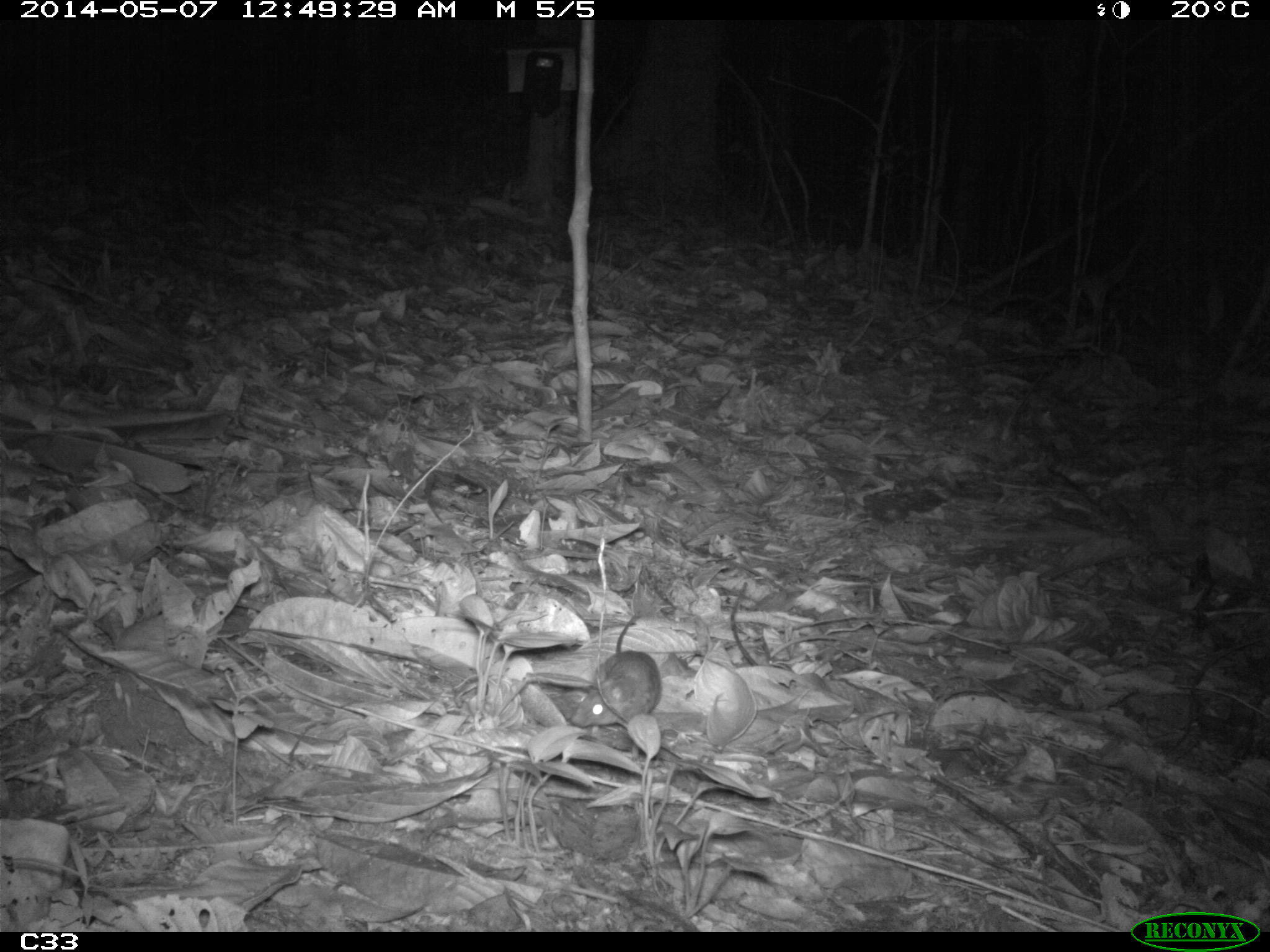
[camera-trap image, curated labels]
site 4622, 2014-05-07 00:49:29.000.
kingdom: Animalia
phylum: Chordata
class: Mammalia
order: Rodentia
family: Muridae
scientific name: Muridae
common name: mice, rats, and gerbils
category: unknown mouse or rat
Unknown mouse or rat (mice, rats, and gerbils) (Muridae), count 1, age adult.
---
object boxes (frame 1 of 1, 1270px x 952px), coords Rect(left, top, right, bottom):
unknown mouse or rat: Rect(571, 613, 662, 727); Rect(730, 582, 758, 666)